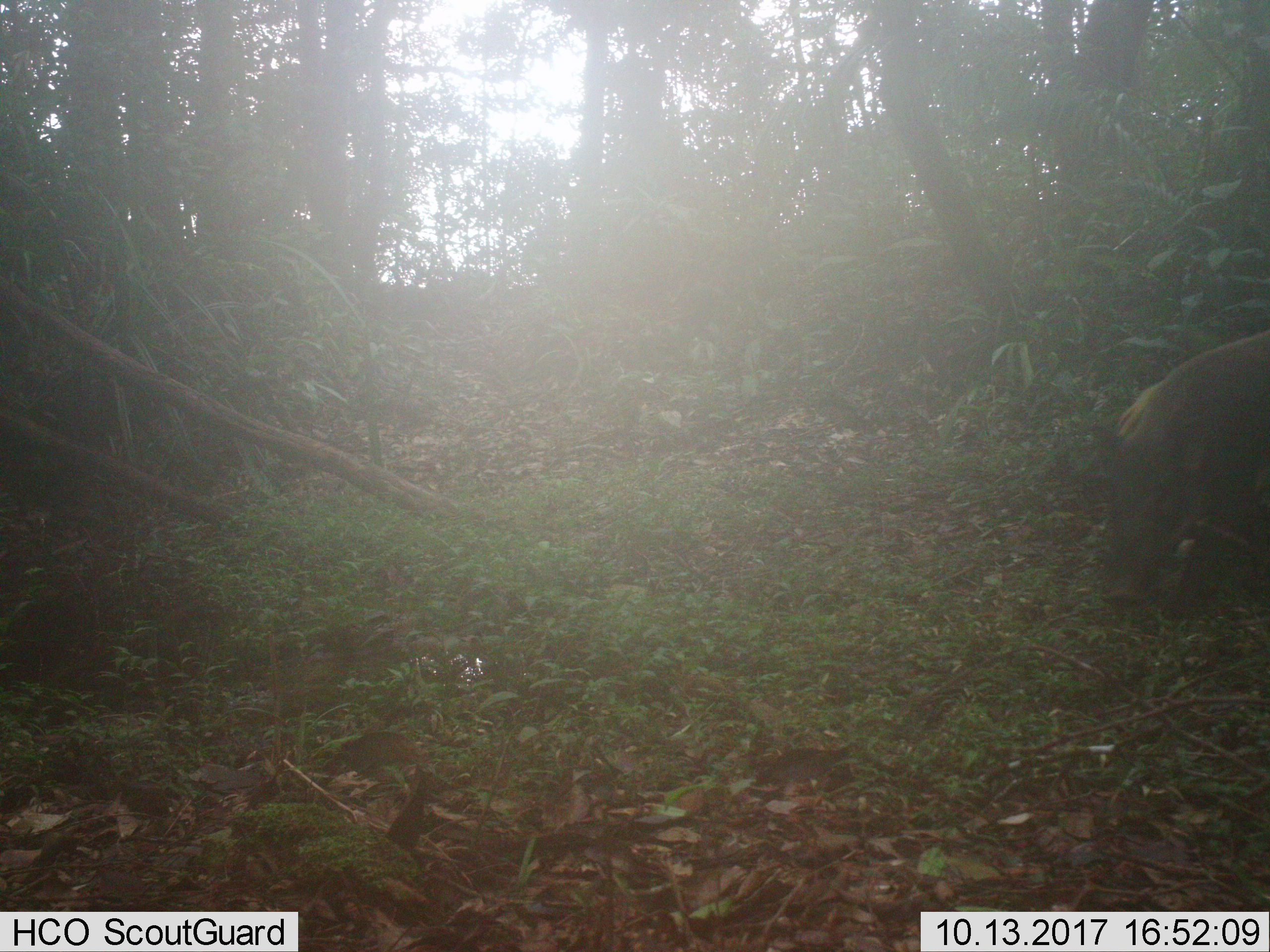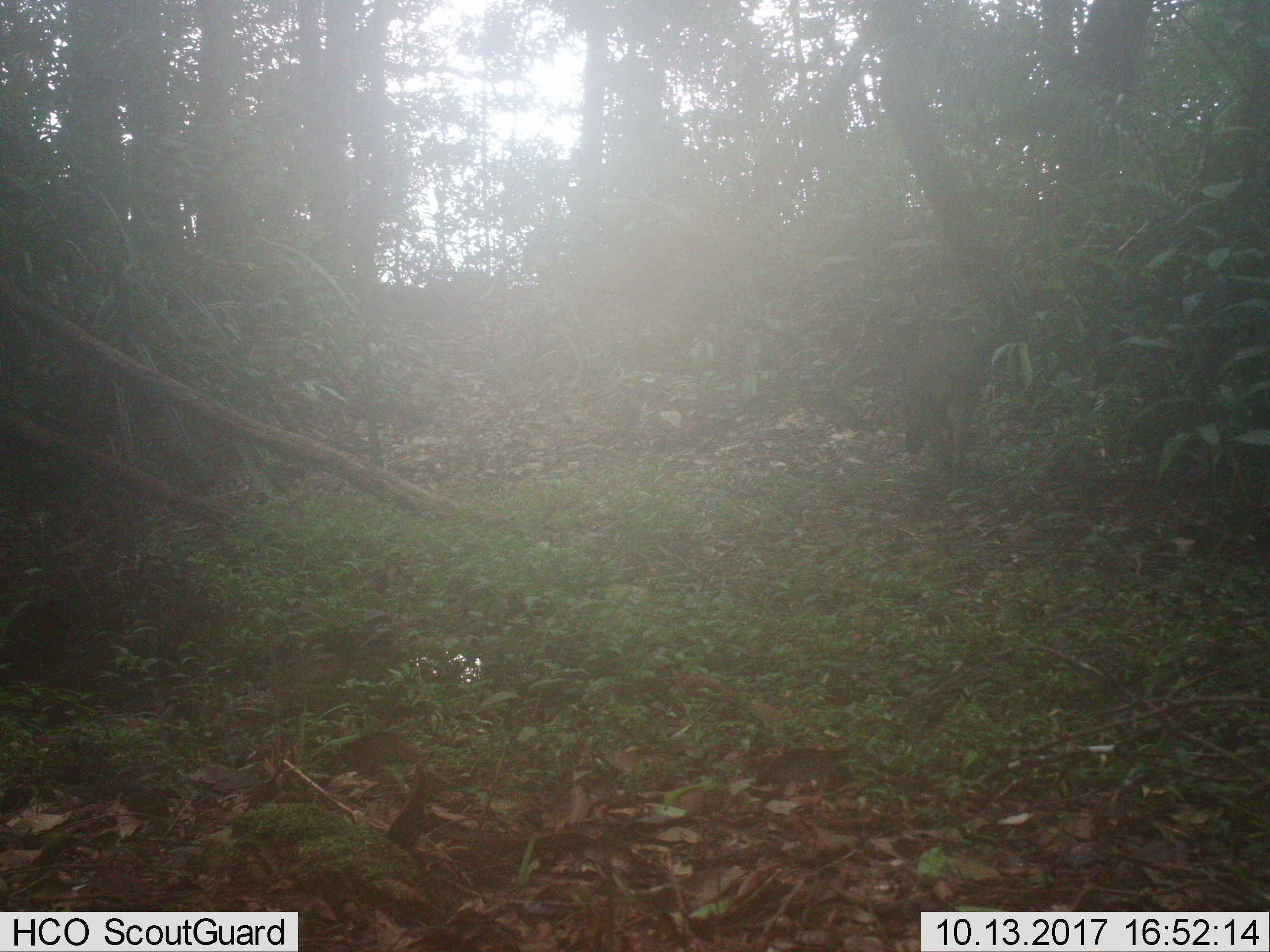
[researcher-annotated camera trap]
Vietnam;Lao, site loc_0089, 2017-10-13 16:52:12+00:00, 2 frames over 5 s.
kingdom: Animalia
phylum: Chordata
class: Mammalia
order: Artiodactyla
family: Suidae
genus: Sus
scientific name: Sus scrofa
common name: eurasian wild pig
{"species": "eurasian wild pig (Sus scrofa)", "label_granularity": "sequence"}